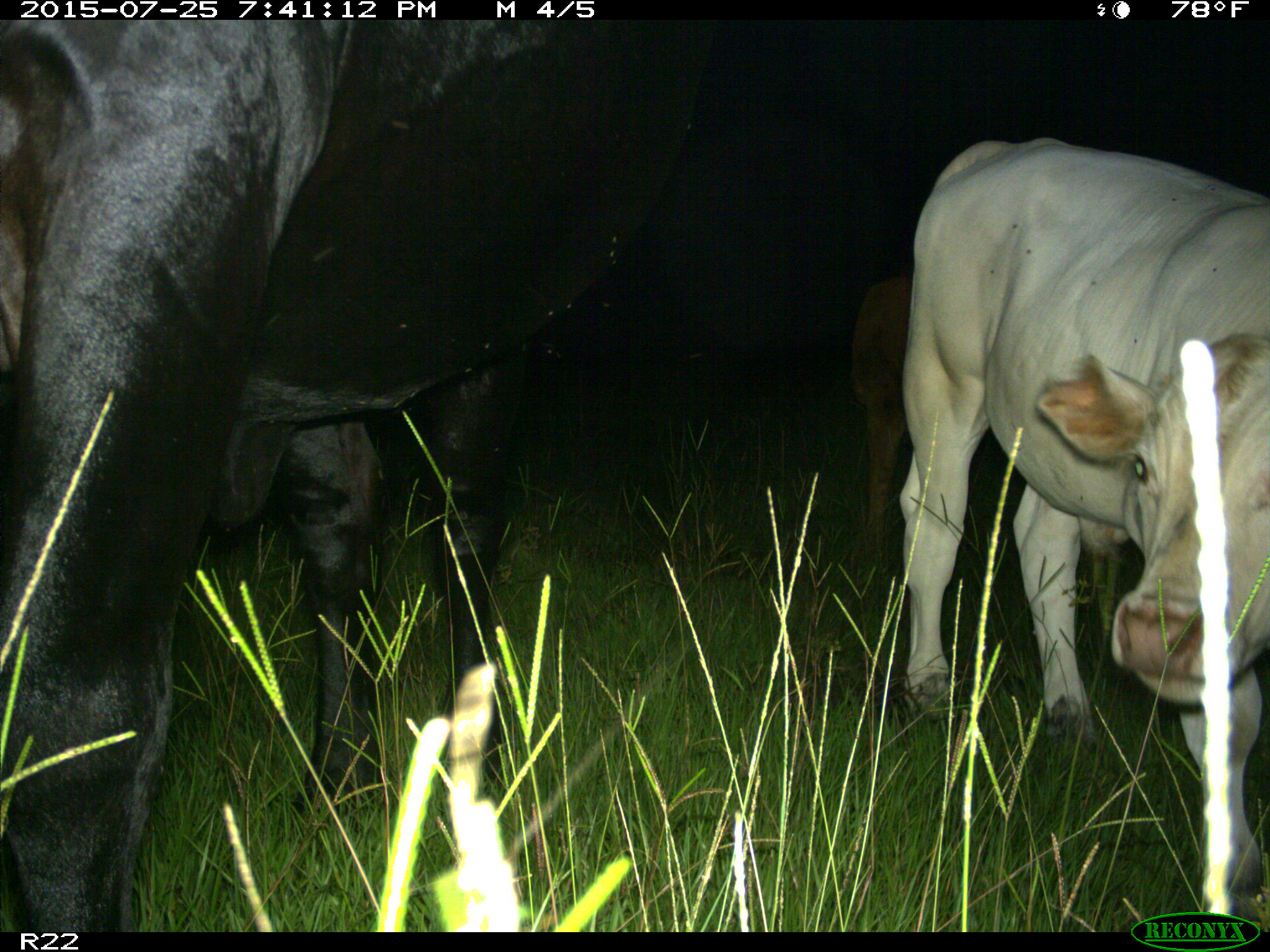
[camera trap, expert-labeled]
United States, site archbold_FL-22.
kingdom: Animalia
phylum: Chordata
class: Mammalia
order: Artiodactyla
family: Bovidae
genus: Bos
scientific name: Bos taurus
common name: domestic cow